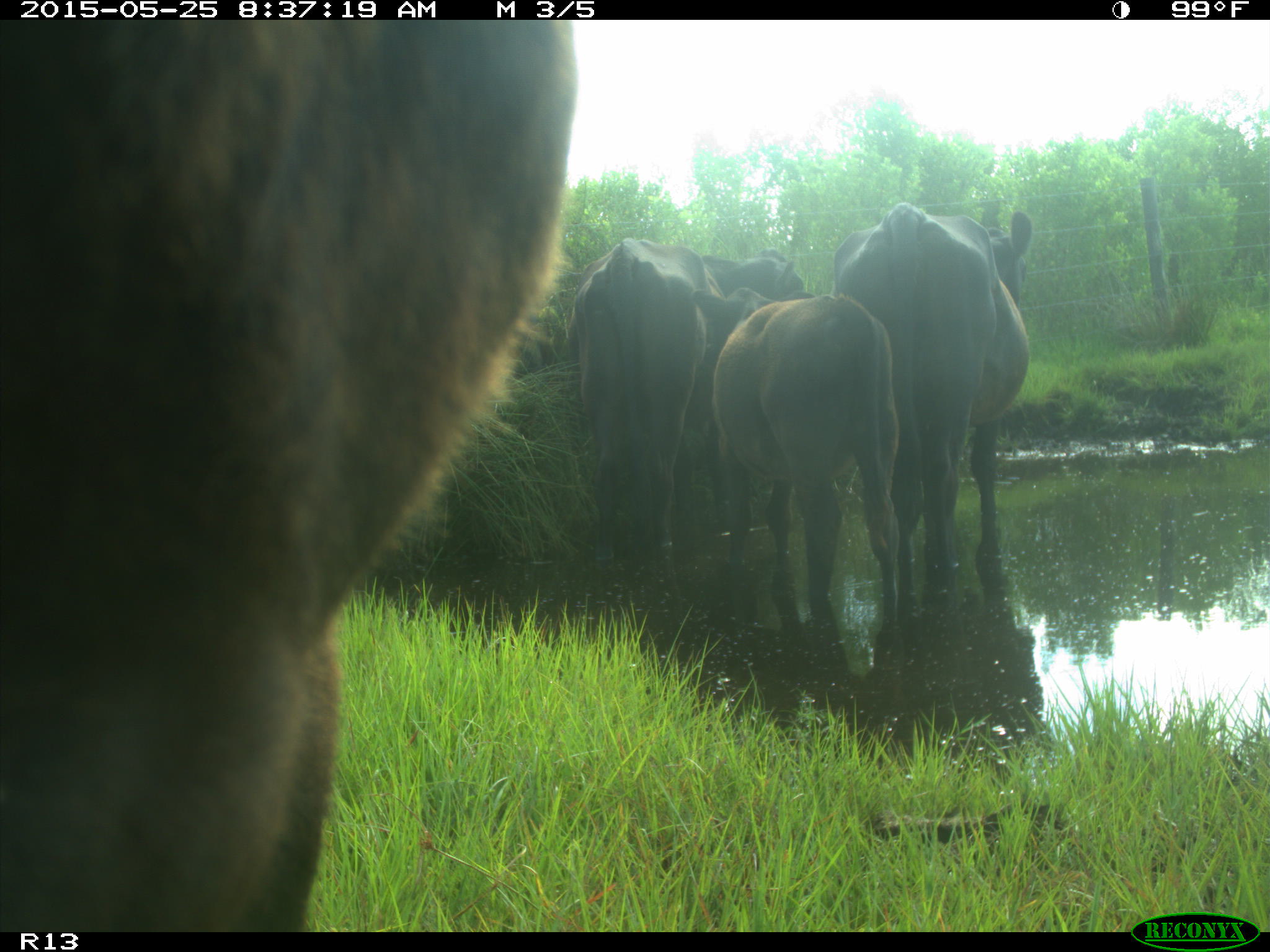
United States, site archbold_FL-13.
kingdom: Animalia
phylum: Chordata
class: Mammalia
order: Artiodactyla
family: Bovidae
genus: Bos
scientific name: Bos taurus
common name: domestic cow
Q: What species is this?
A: Bos taurus (domestic cow).